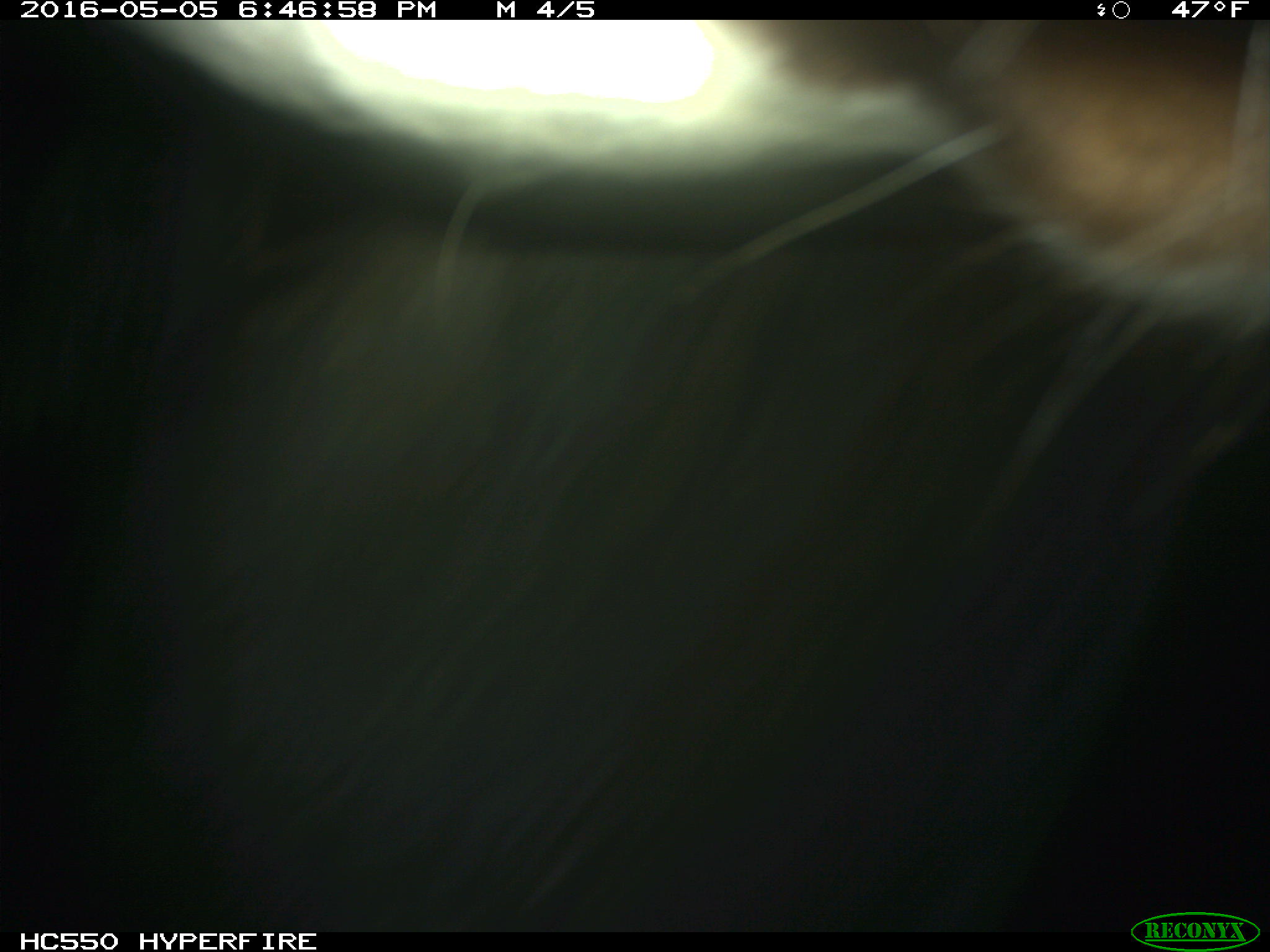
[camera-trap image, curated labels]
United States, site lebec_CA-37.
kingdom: Animalia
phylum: Chordata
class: Mammalia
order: Artiodactyla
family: Bovidae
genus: Bos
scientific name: Bos taurus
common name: domestic cow